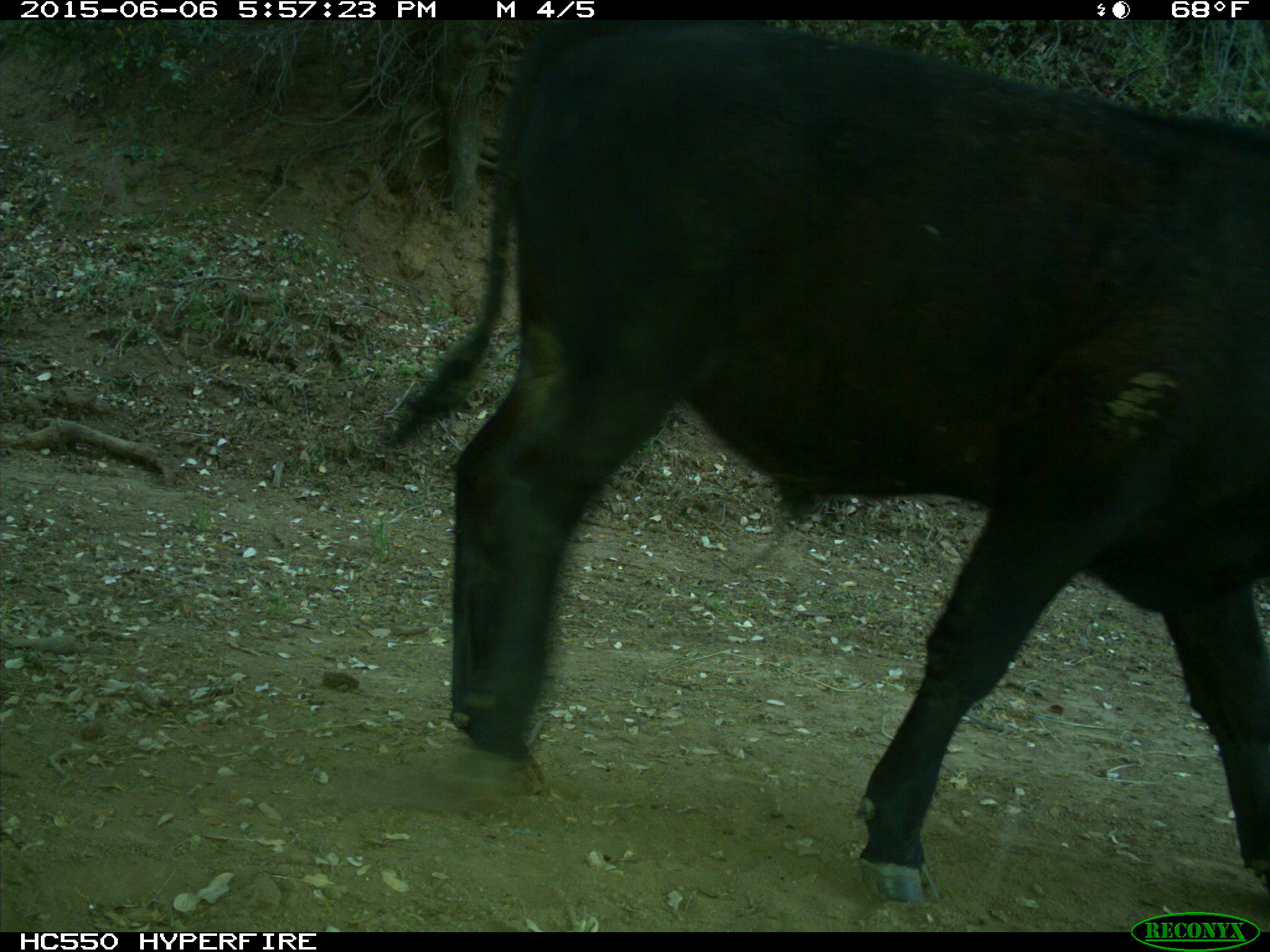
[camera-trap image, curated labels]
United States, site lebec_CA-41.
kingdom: Animalia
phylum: Chordata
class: Mammalia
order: Artiodactyla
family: Bovidae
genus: Bos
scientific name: Bos taurus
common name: domestic cow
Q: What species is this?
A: Bos taurus (domestic cow).